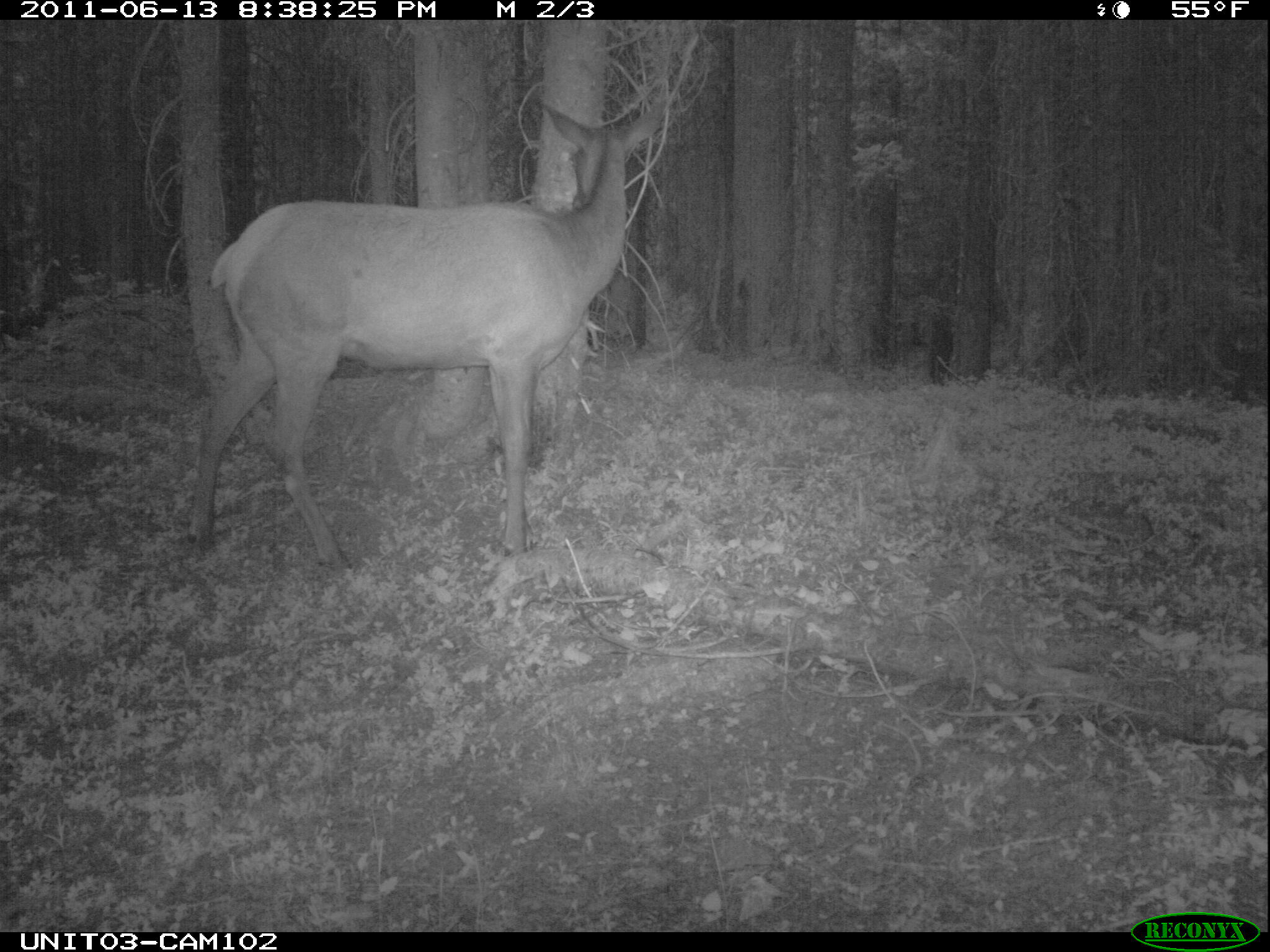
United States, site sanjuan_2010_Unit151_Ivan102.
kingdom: Animalia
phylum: Chordata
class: Mammalia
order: Artiodactyla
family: Cervidae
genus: Cervus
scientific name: Cervus elaphus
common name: red deer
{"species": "Cervus elaphus (red deer)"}